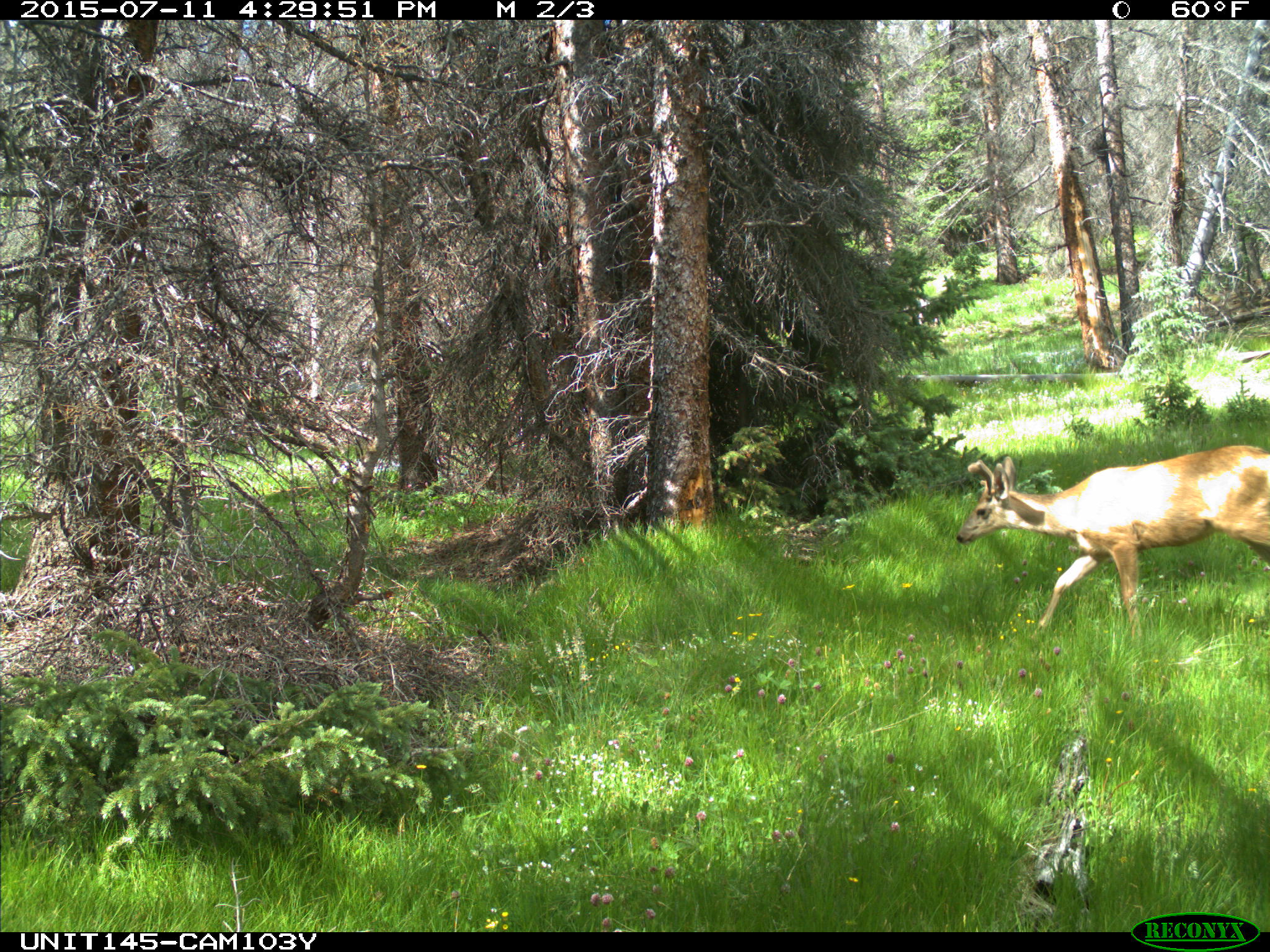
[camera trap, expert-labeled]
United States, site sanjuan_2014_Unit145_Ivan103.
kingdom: Animalia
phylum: Chordata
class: Mammalia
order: Artiodactyla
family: Cervidae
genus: Odocoileus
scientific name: Odocoileus hemionus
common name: mule deer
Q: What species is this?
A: Odocoileus hemionus (mule deer).